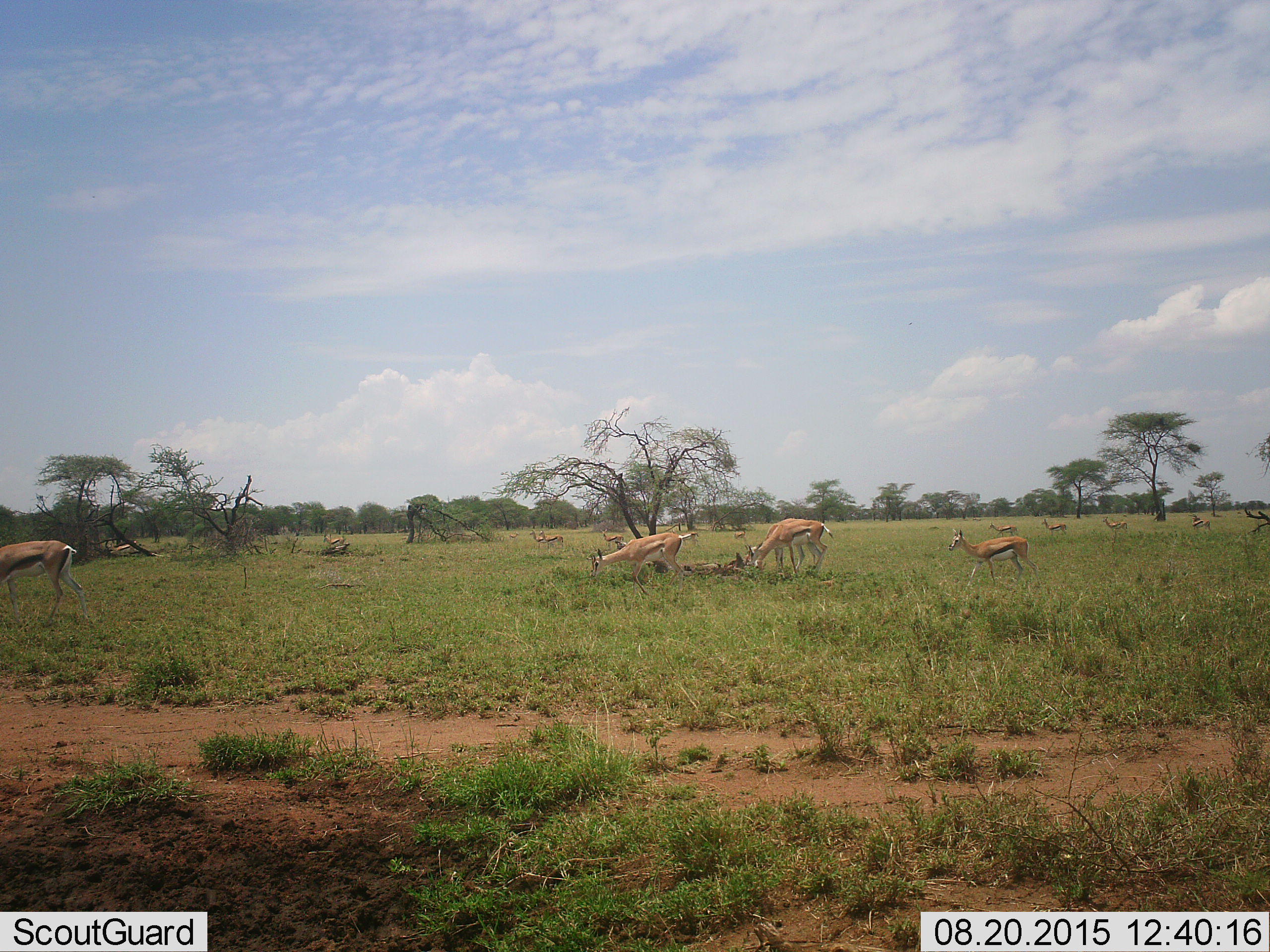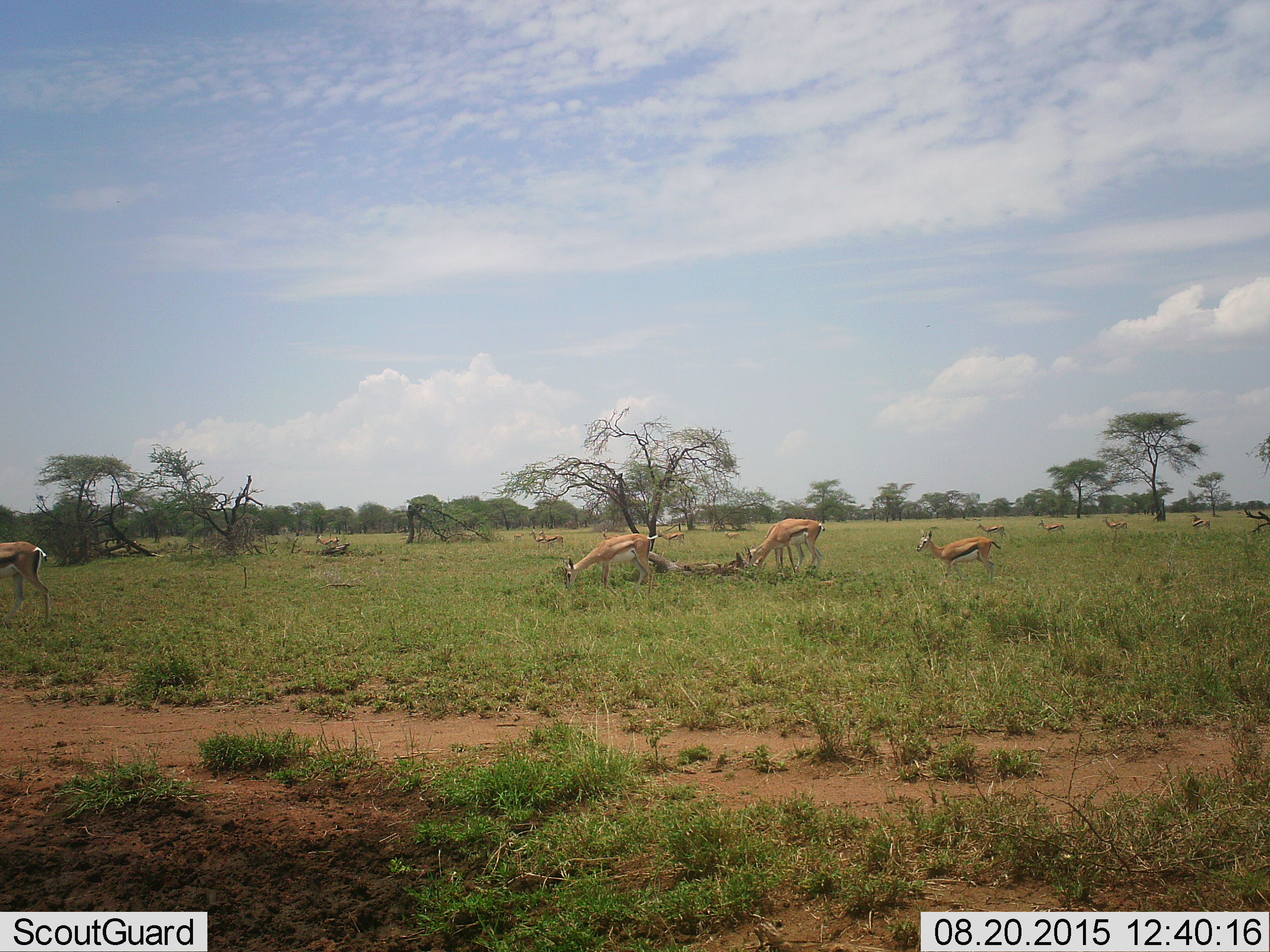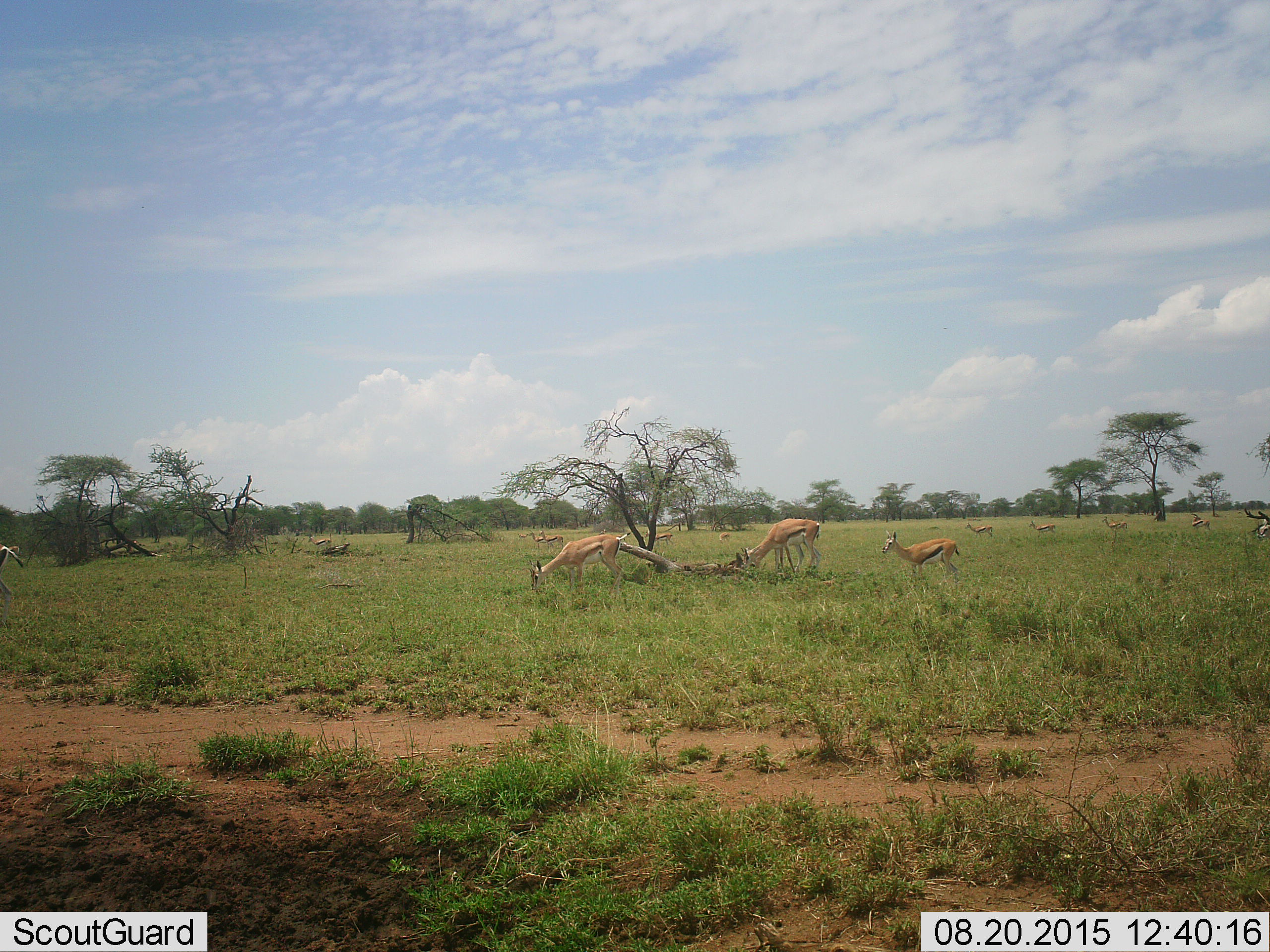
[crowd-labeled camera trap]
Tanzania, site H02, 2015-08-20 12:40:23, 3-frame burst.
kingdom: Animalia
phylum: Chordata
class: Mammalia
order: Artiodactyla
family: Bovidae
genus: Eudorcas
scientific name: Eudorcas thomsonii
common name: thomson's gazelle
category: gazellethomsons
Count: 11-50.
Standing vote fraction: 90%.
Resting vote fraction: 0%.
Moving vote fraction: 60%.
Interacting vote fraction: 10%.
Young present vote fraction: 0%.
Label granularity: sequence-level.